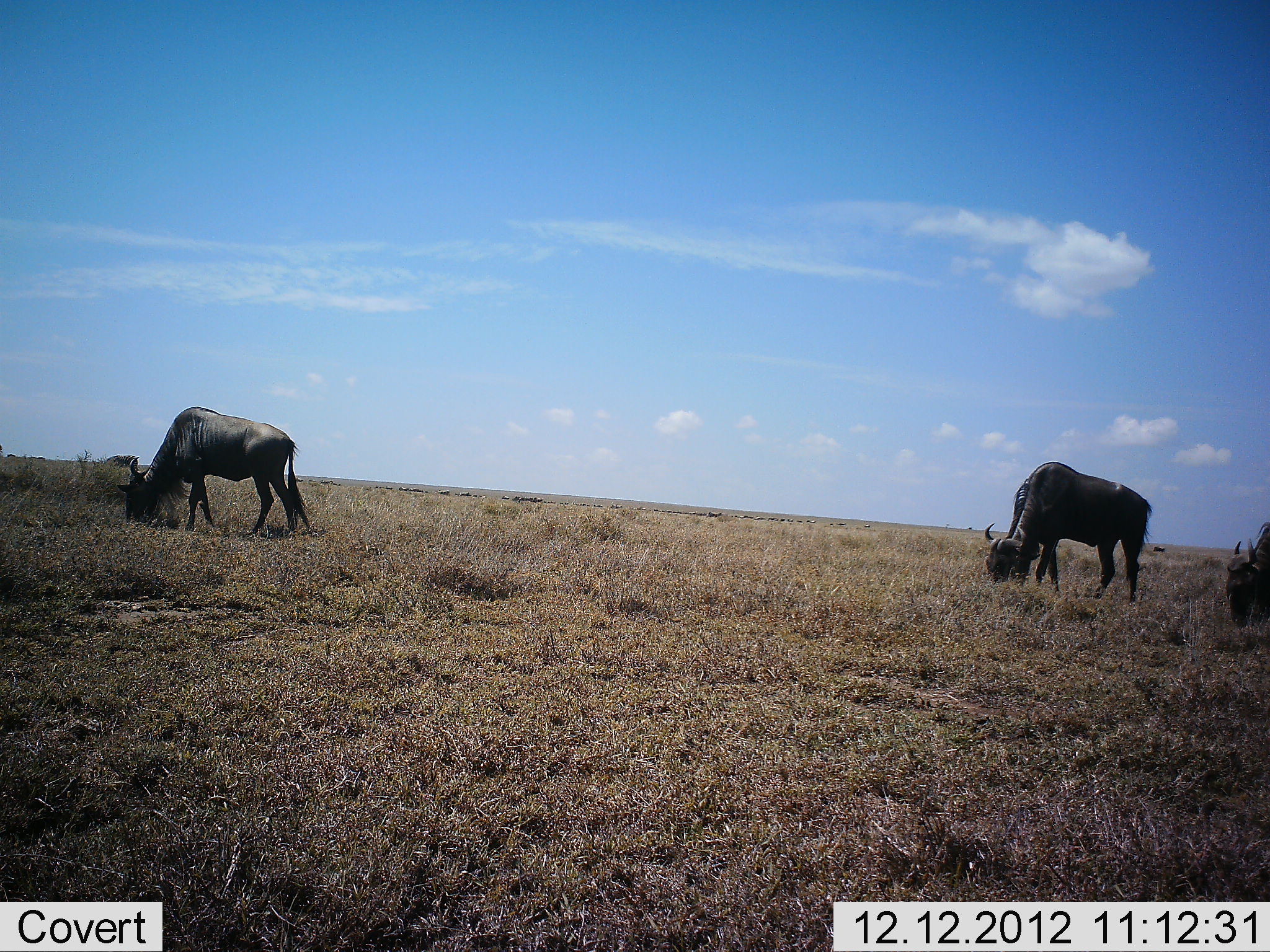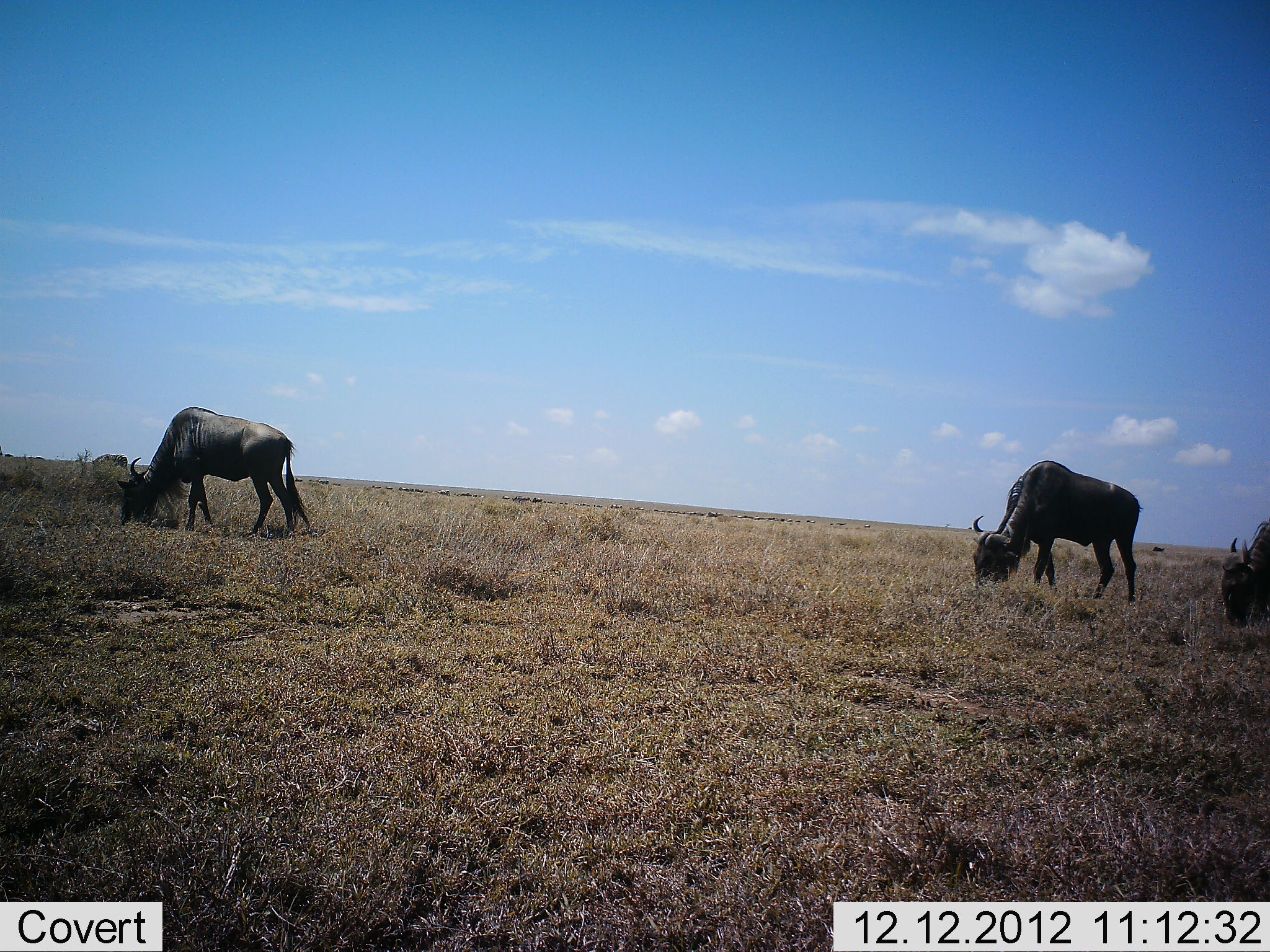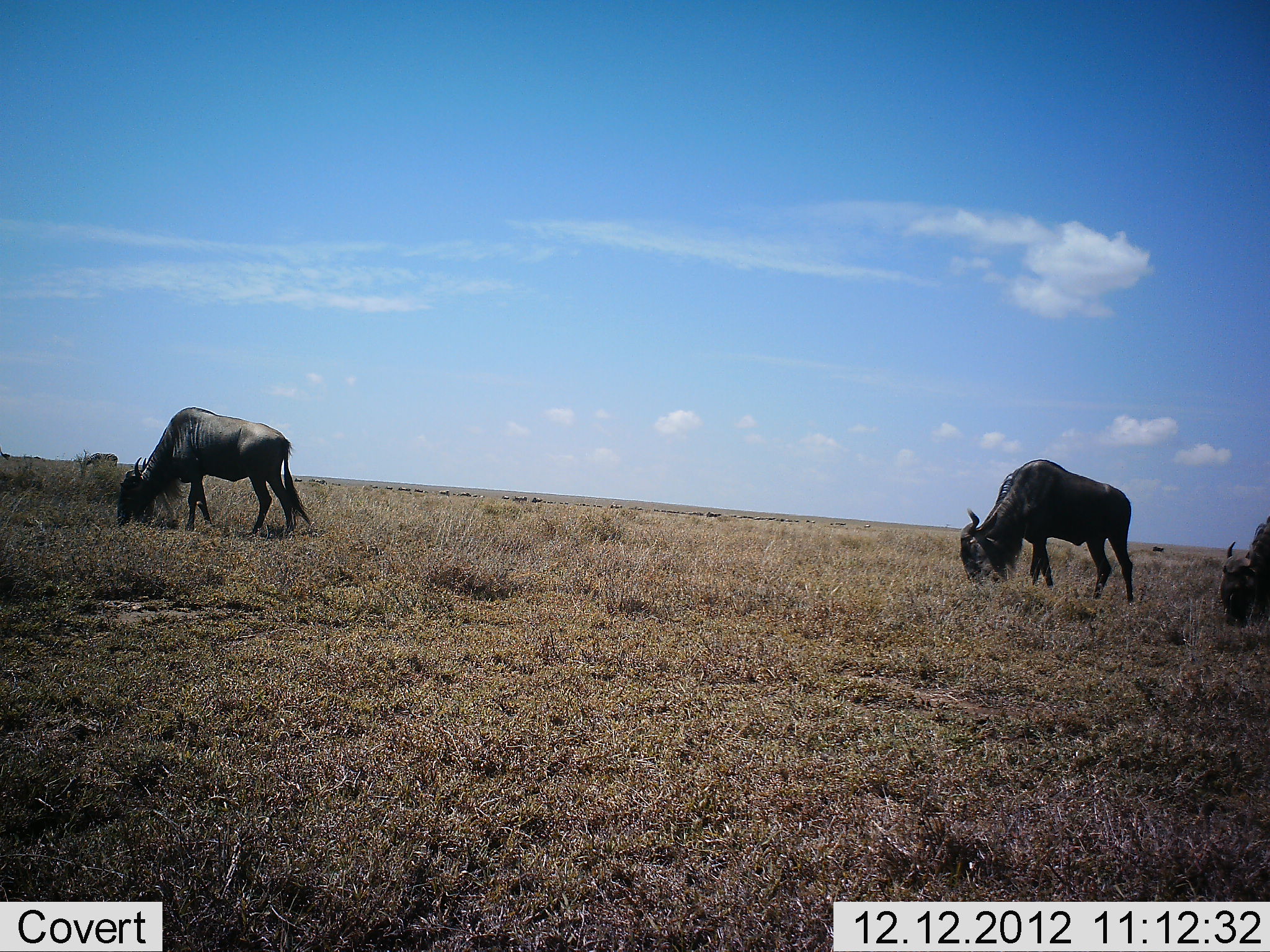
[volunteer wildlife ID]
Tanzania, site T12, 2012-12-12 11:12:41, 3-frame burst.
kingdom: Animalia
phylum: Chordata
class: Mammalia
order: Artiodactyla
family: Bovidae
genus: Connochaetes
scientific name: Connochaetes taurinus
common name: blue wildebeest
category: wildebeest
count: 4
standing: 20%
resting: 0%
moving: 20%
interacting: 0%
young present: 0%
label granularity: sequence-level